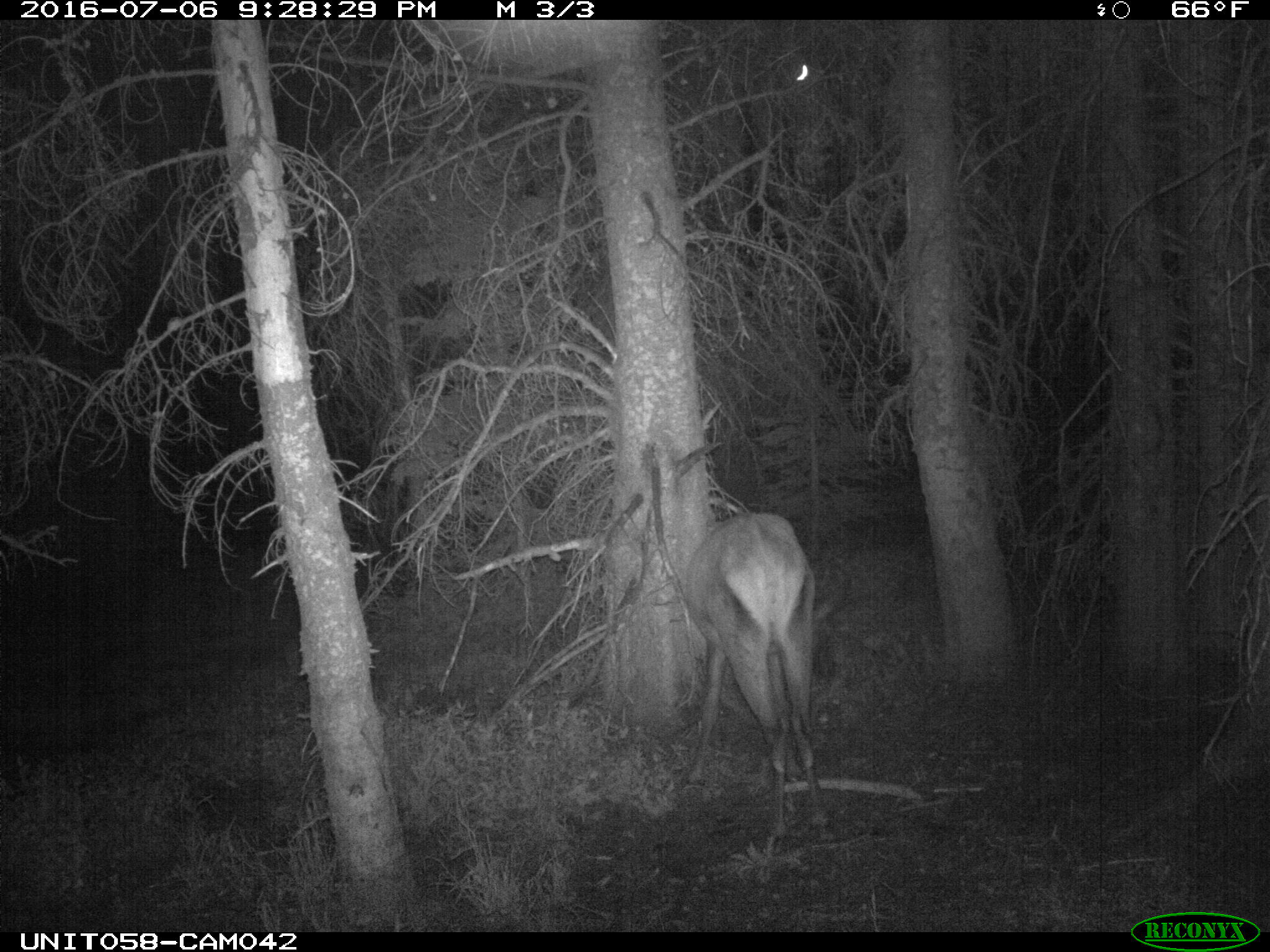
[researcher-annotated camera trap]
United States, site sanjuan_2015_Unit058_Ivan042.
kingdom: Animalia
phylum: Chordata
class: Mammalia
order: Artiodactyla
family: Cervidae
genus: Cervus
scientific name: Cervus elaphus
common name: red deer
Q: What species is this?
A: Cervus elaphus (red deer).